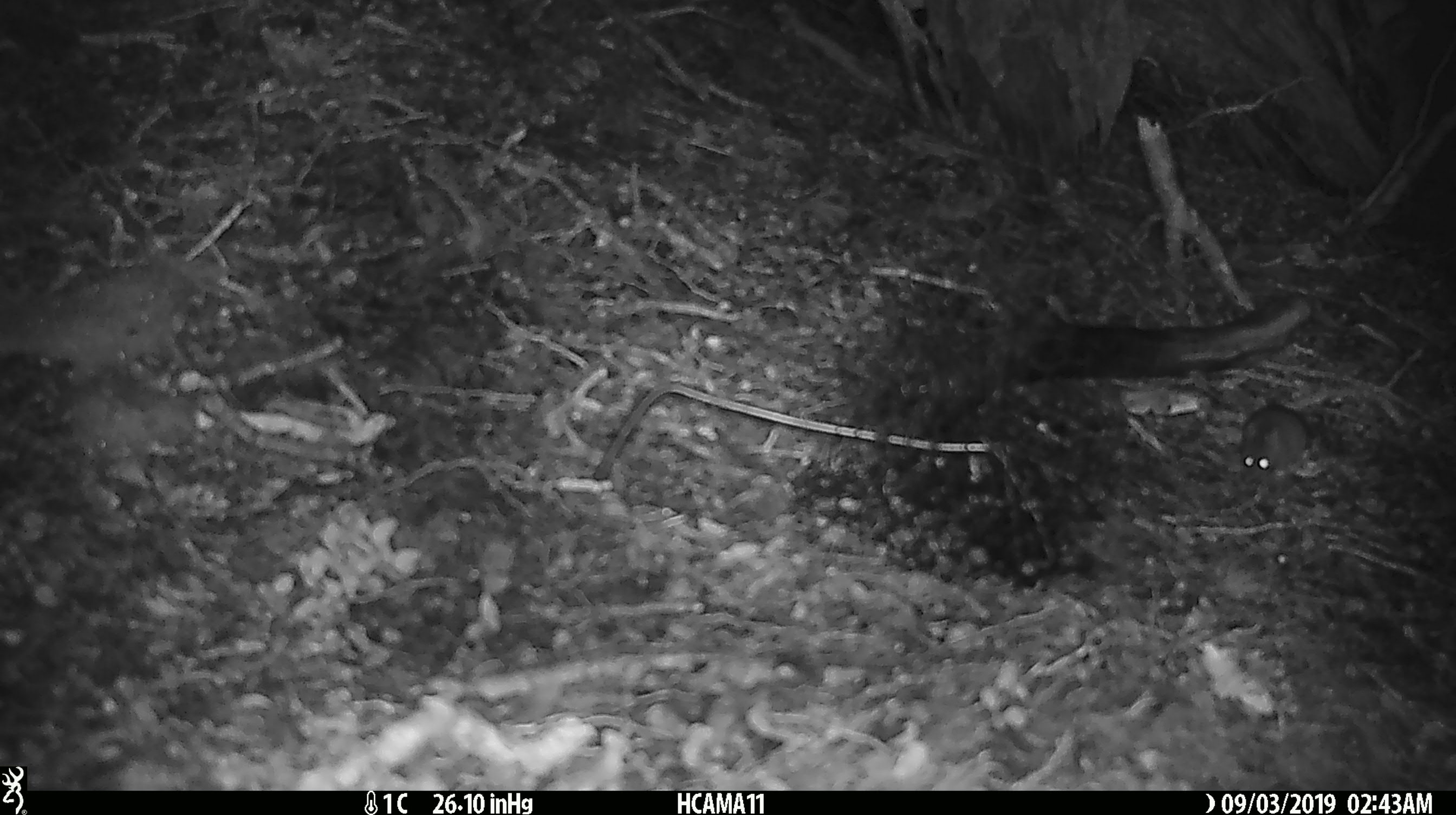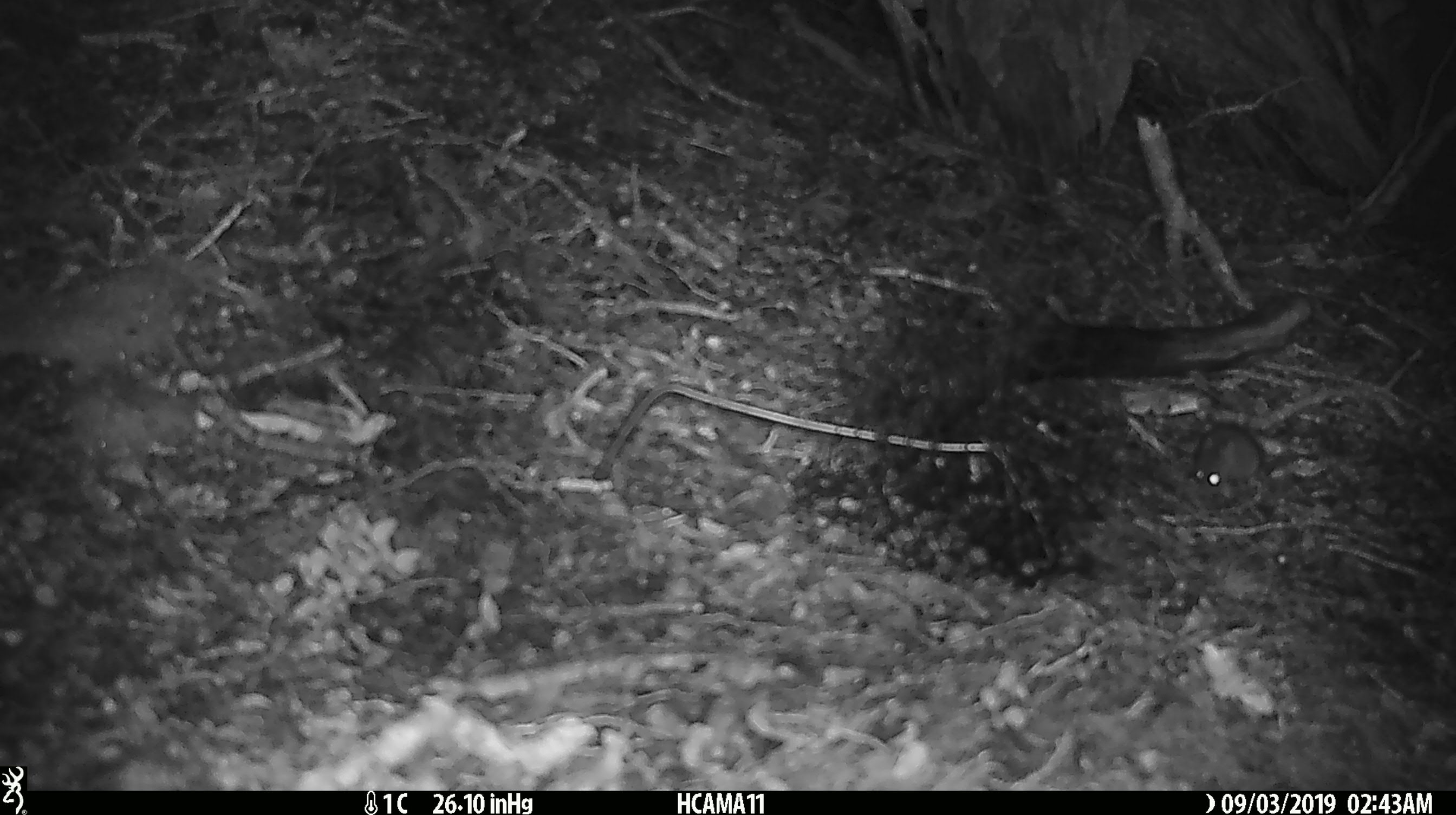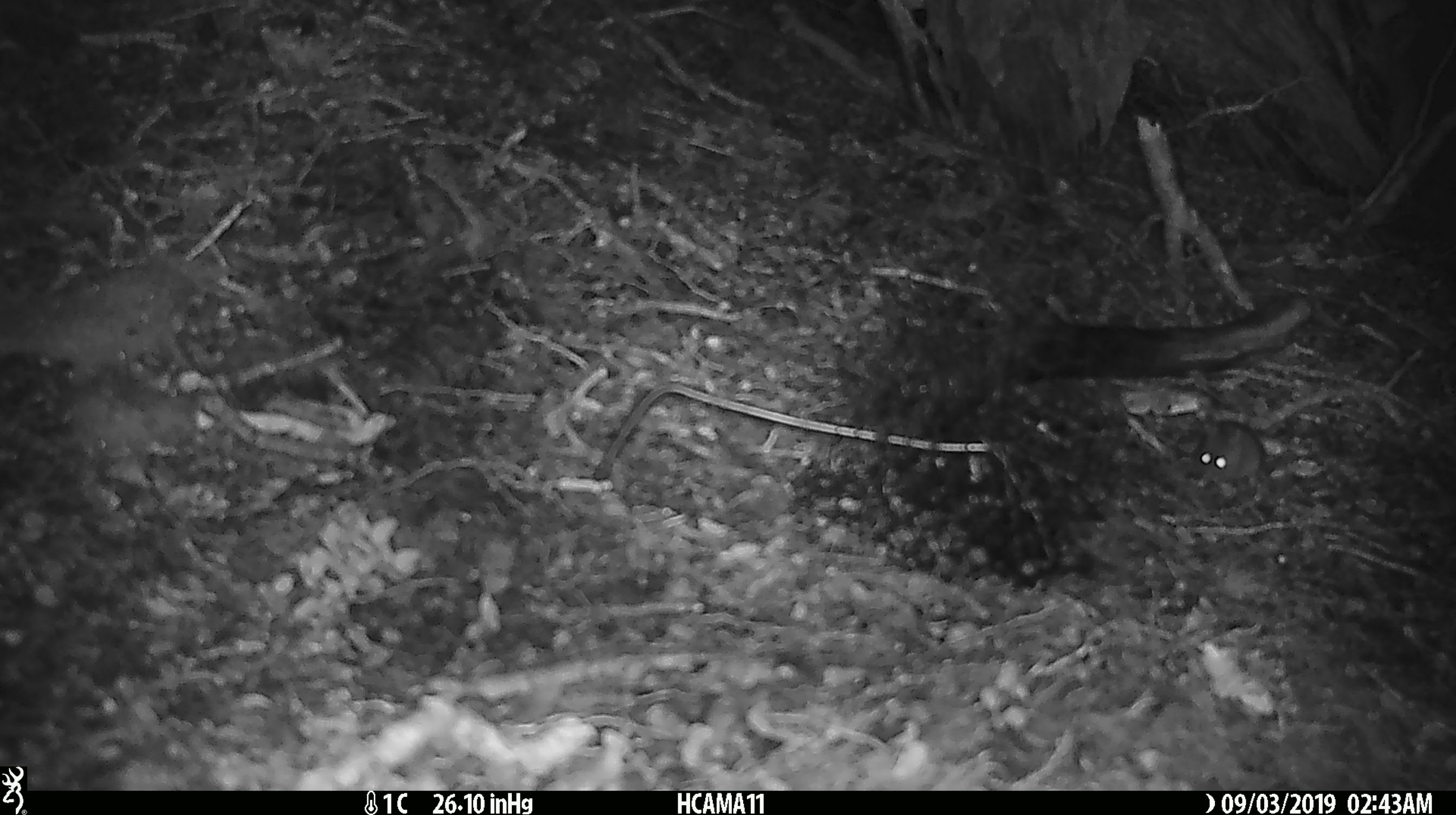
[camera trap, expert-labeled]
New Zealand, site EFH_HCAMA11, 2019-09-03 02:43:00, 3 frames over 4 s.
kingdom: Animalia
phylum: Chordata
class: Mammalia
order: Rodentia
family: Muridae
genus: Mus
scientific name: Mus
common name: mouse